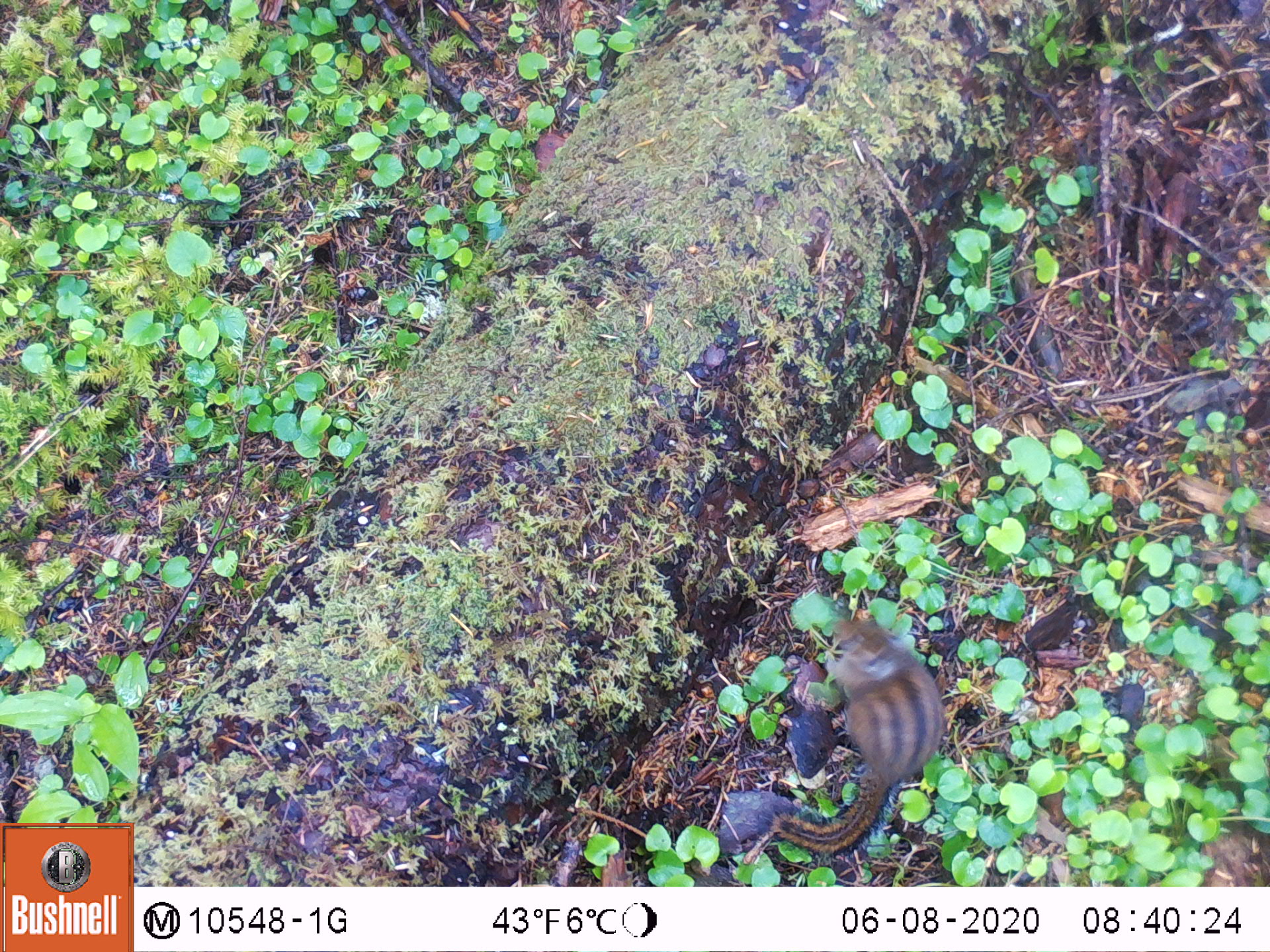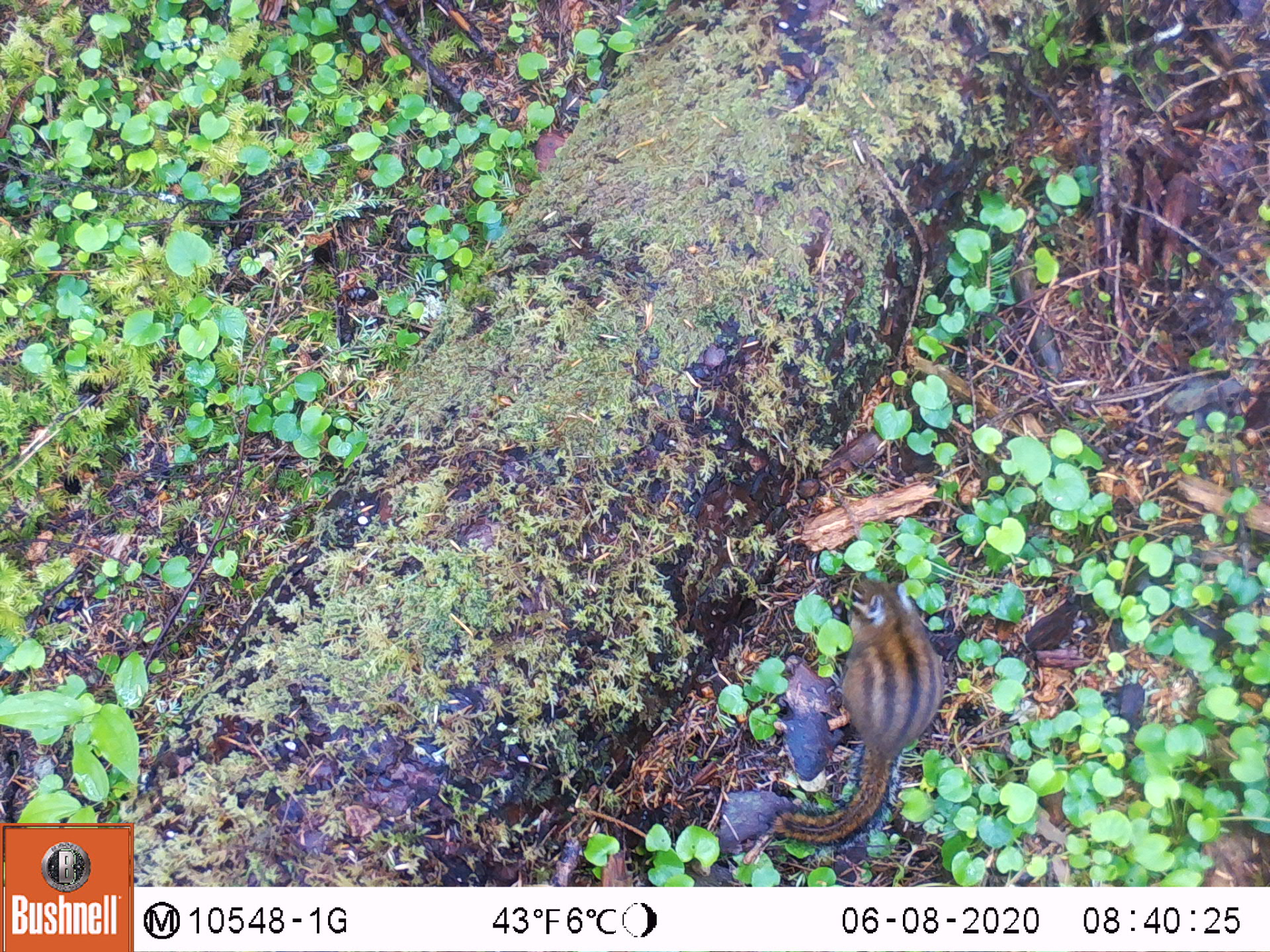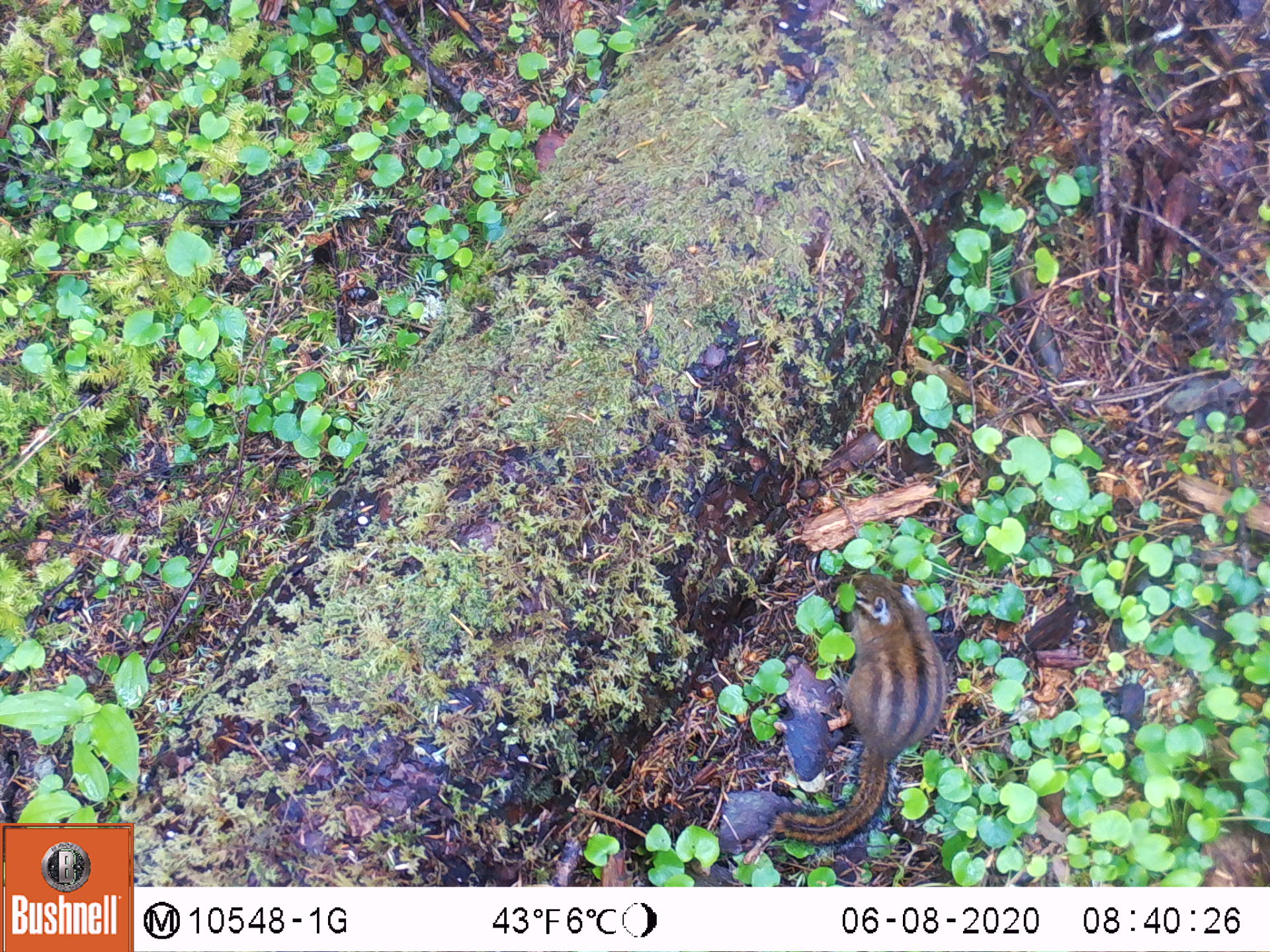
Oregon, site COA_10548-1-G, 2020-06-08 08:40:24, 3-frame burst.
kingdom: Animalia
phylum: Chordata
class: Mammalia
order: Rodentia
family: Sciuridae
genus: Neotamias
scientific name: Neotamias townsendii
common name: townsend's chipmunk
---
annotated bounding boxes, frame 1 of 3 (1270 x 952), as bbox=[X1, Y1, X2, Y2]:
townsend's chipmunk: bbox=[750, 603, 951, 862]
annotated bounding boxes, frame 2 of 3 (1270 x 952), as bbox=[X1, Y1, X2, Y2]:
townsend's chipmunk: bbox=[763, 563, 955, 858]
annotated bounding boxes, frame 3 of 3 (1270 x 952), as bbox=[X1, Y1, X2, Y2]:
townsend's chipmunk: bbox=[756, 560, 953, 854]